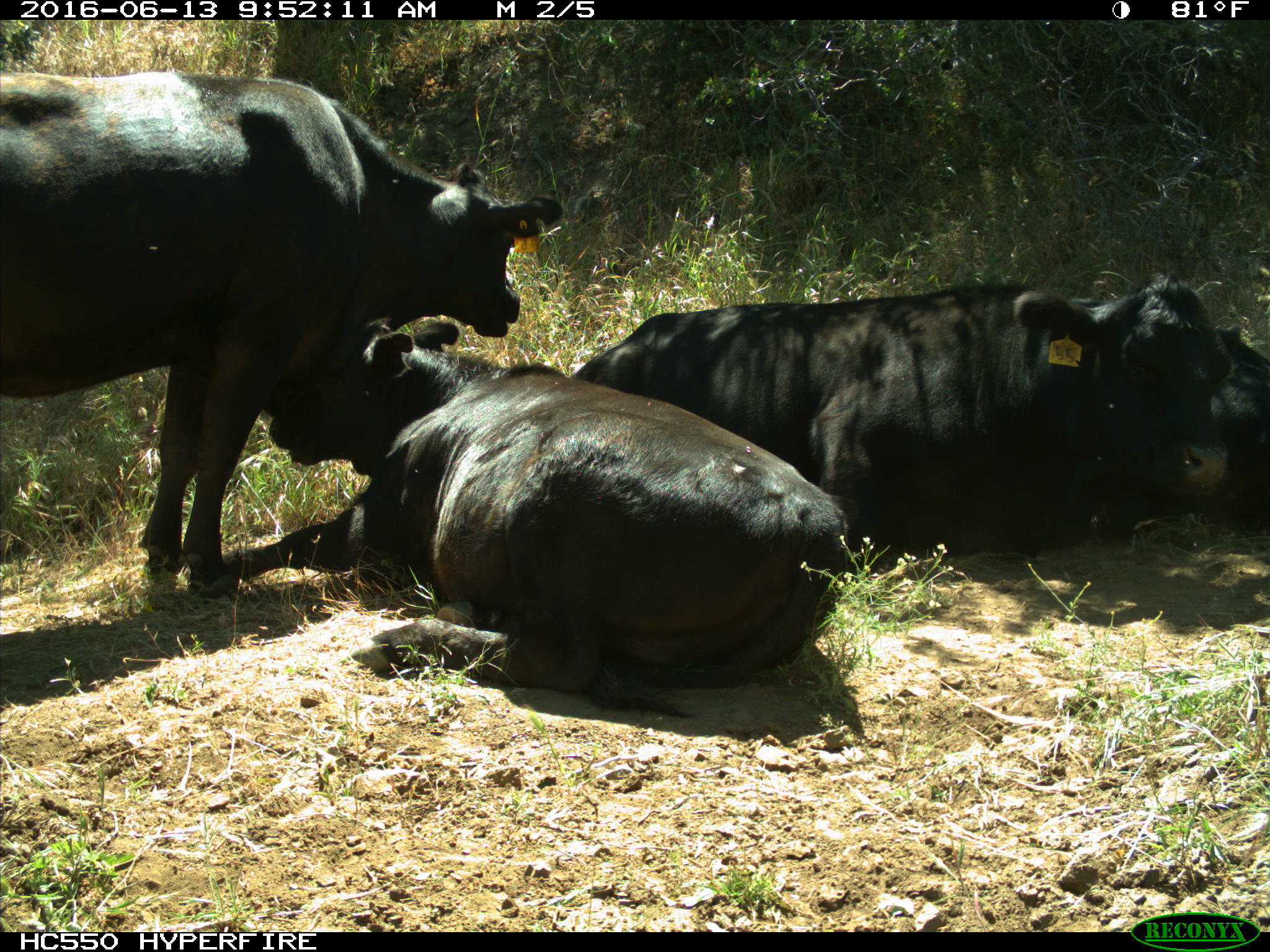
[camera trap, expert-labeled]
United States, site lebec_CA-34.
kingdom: Animalia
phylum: Chordata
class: Mammalia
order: Artiodactyla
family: Bovidae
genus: Bos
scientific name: Bos taurus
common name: domestic cow